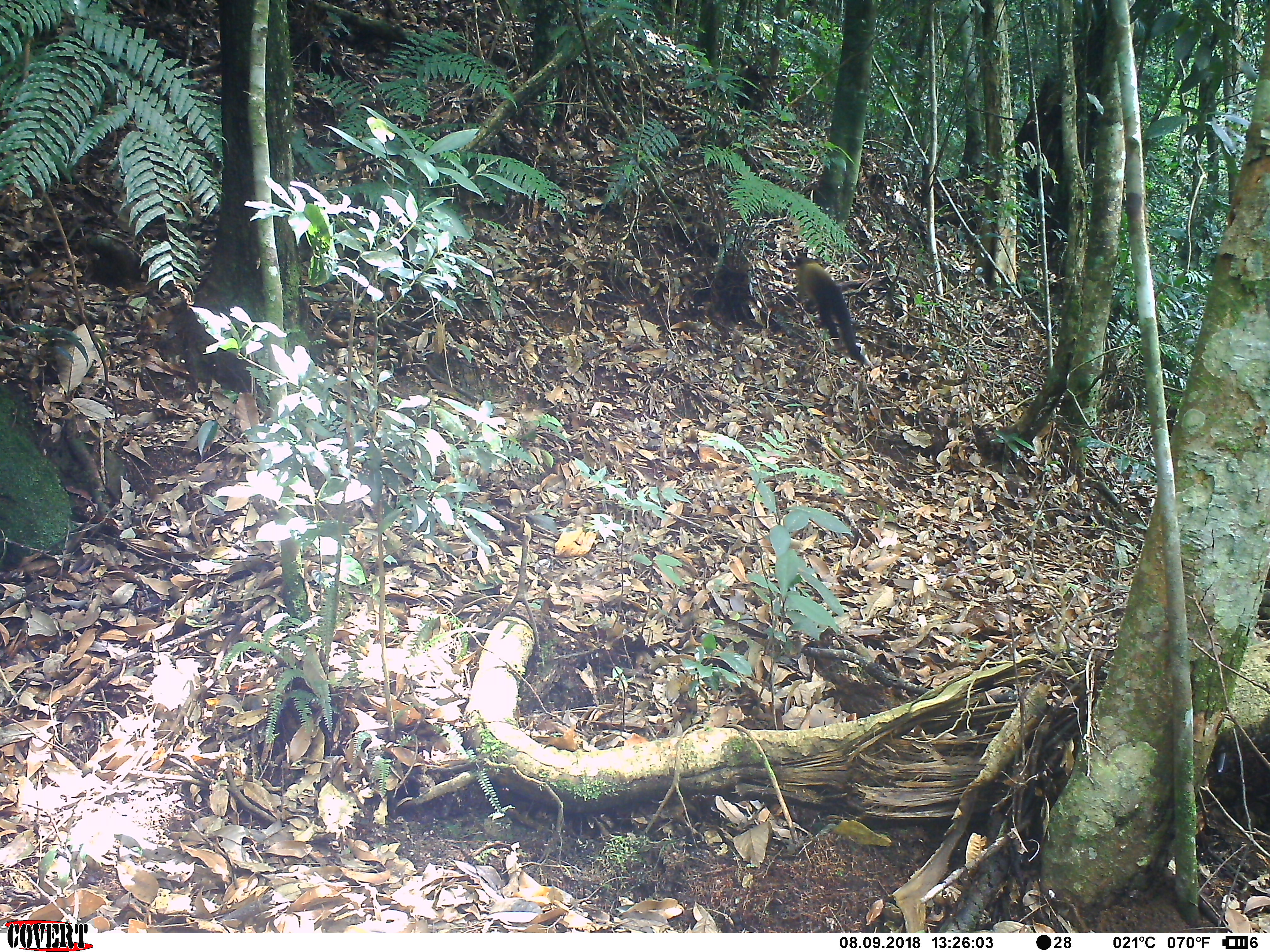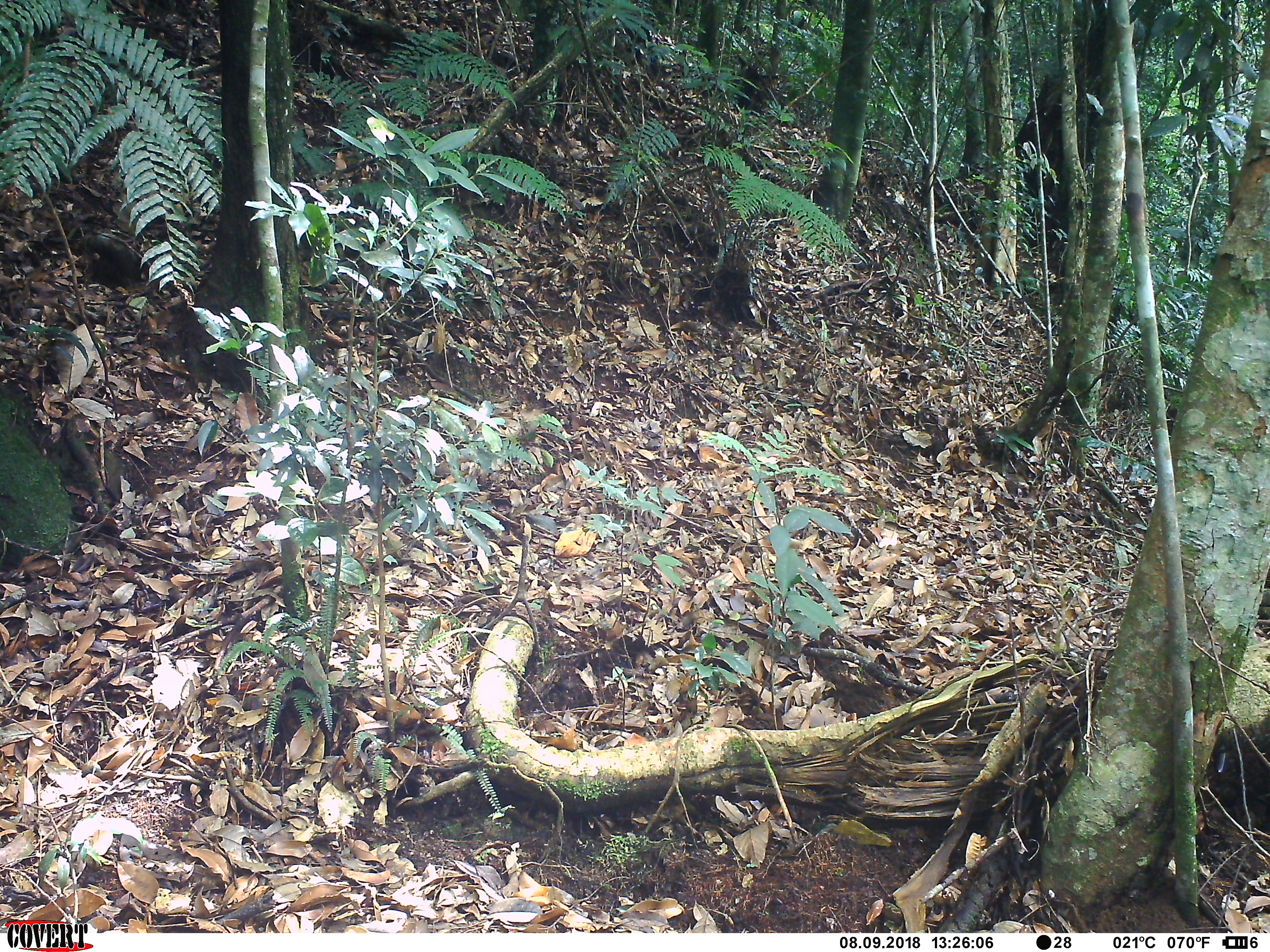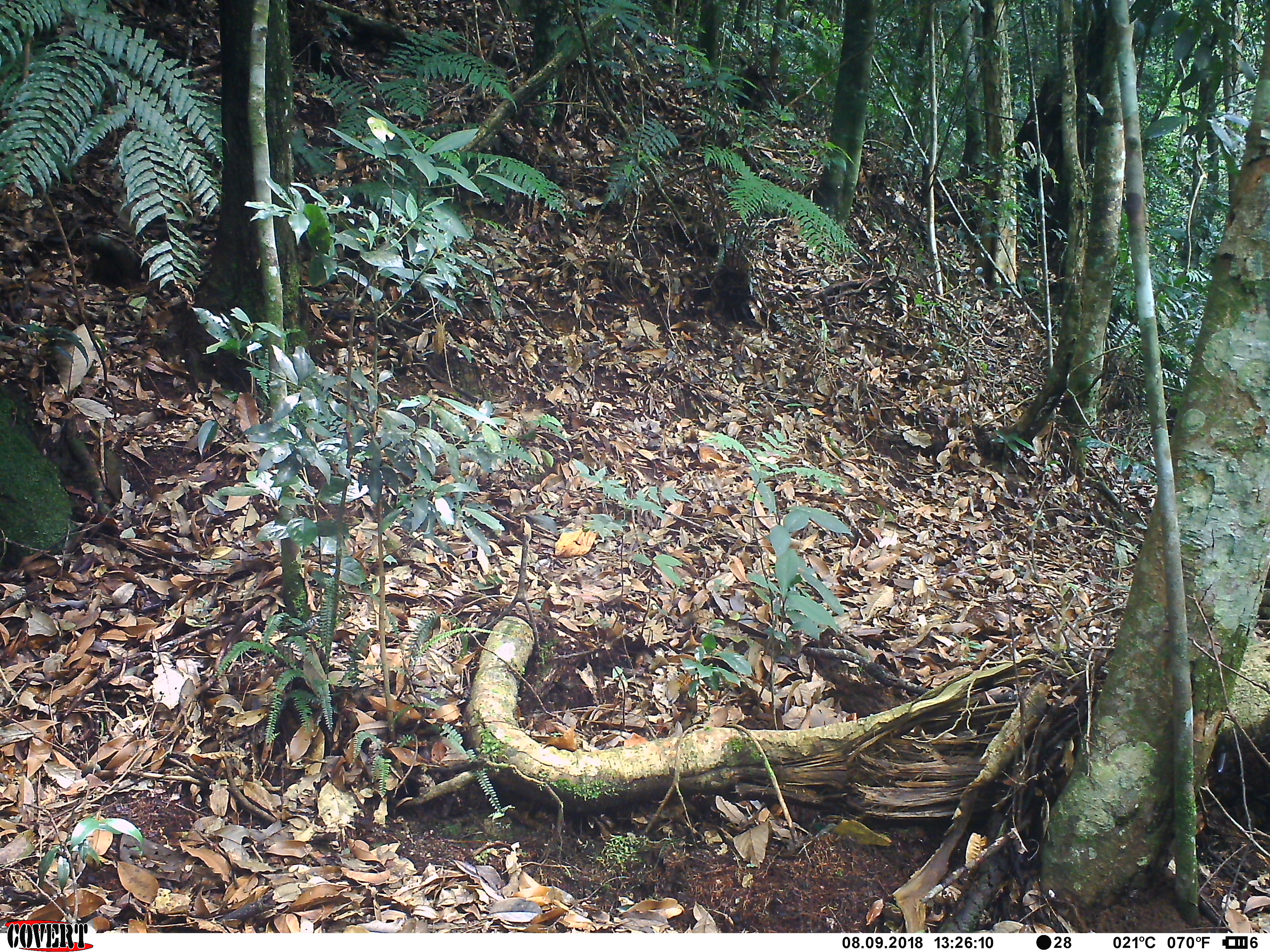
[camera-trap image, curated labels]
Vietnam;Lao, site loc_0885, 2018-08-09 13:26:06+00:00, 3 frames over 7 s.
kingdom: Animalia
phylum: Chordata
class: Mammalia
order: Carnivora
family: Mustelidae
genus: Martes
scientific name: Martes flavigula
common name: yellow-throated marten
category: yellow throated marten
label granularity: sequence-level